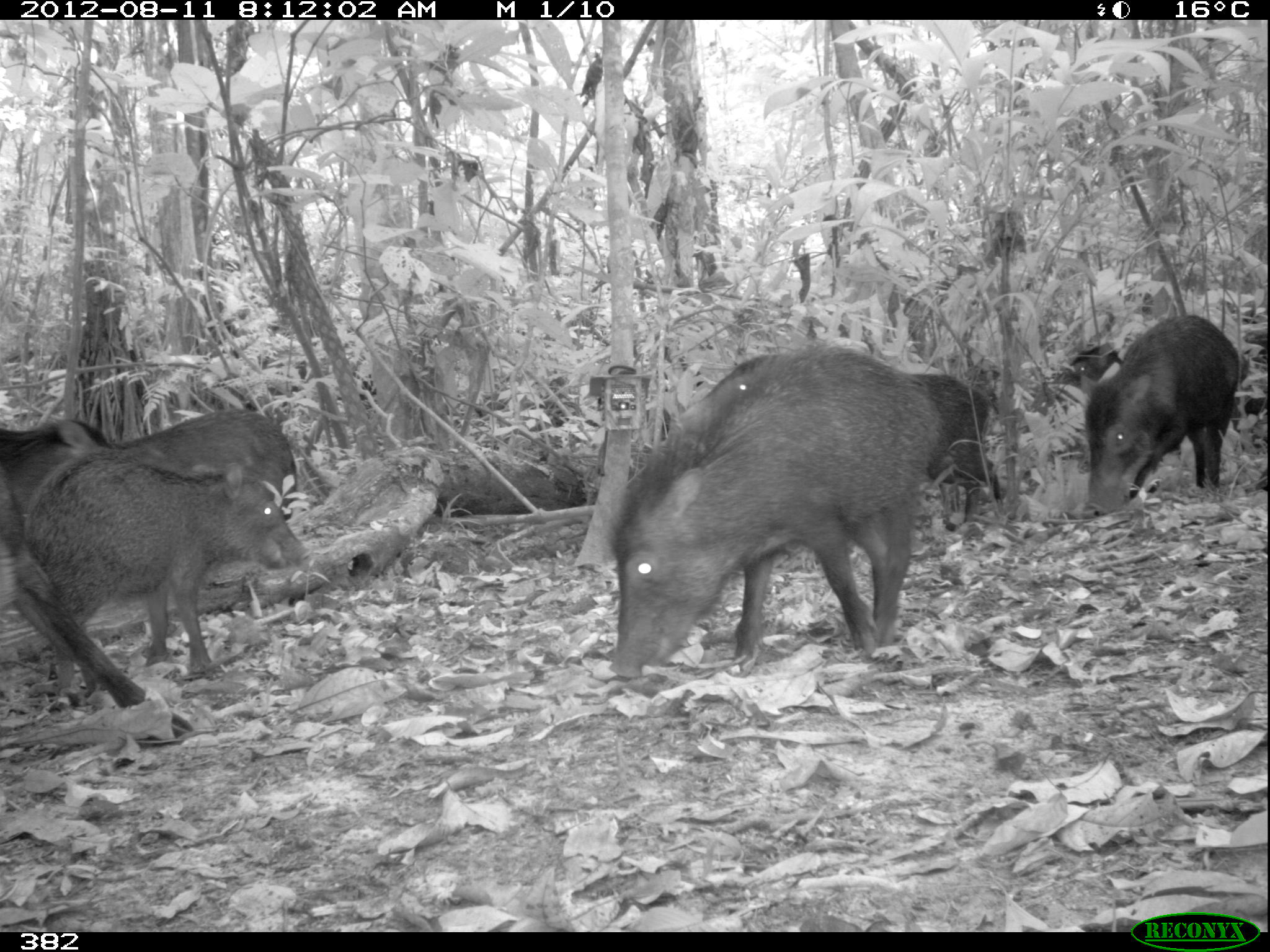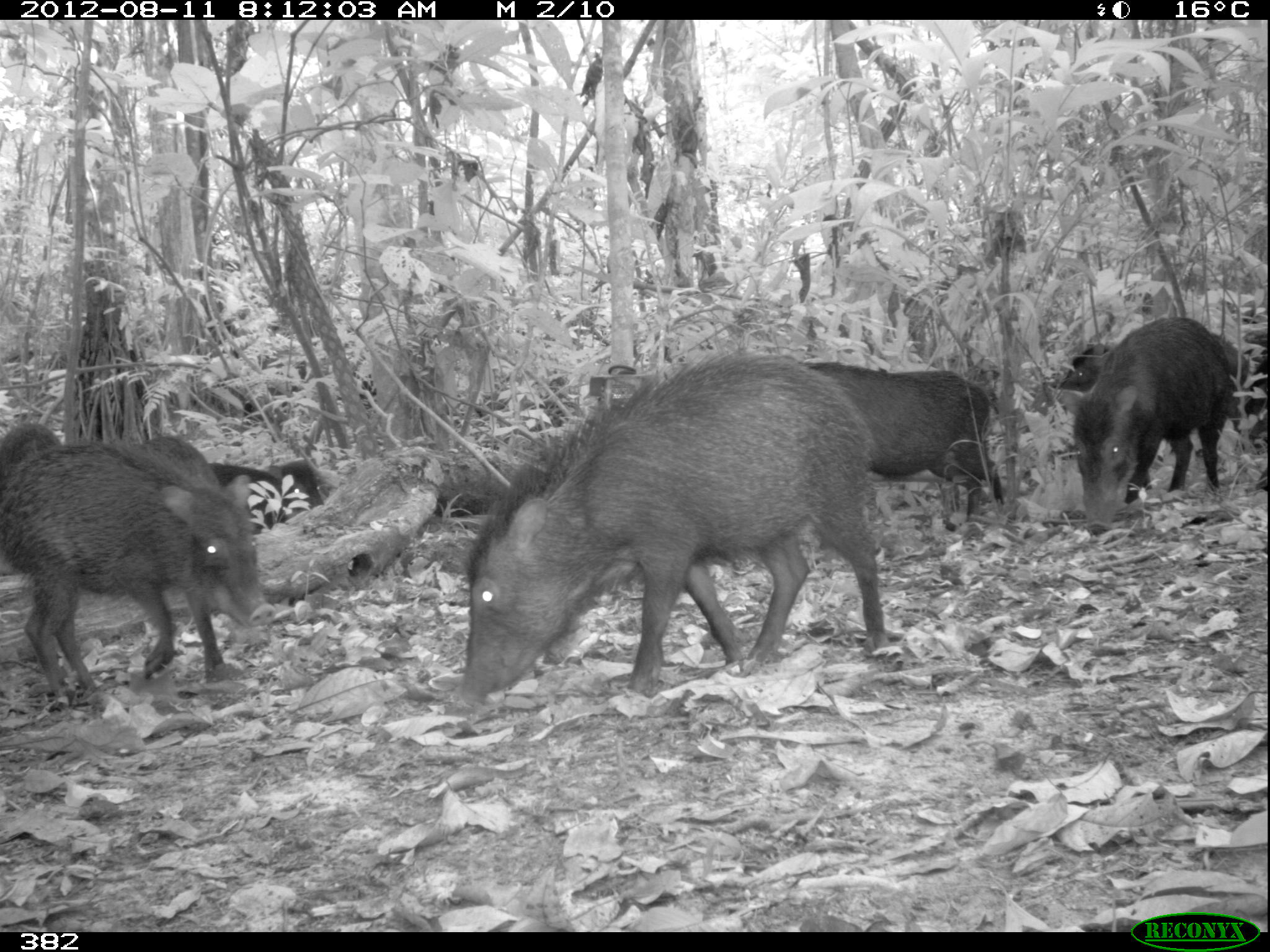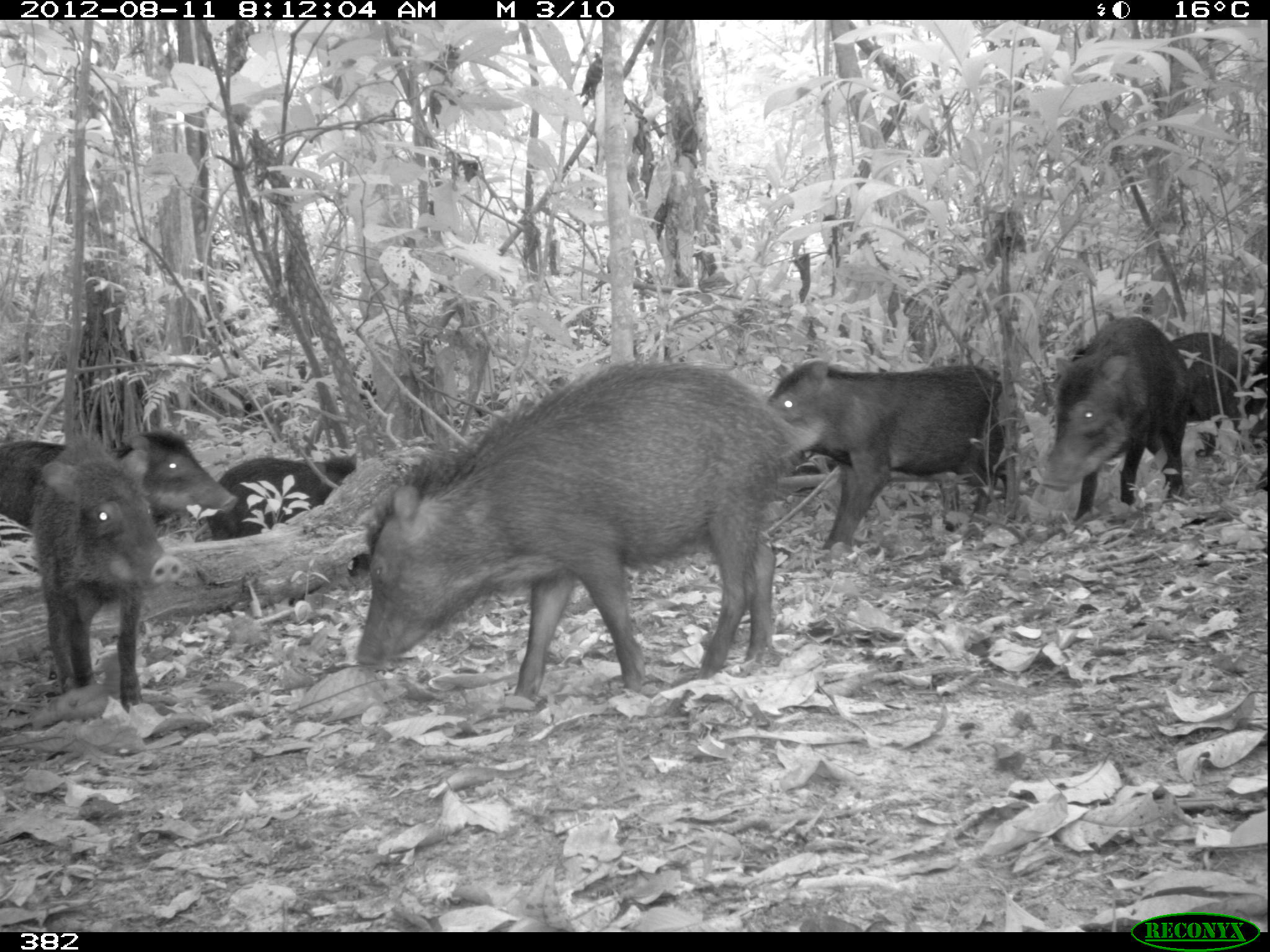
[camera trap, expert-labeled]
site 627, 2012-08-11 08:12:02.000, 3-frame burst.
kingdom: Animalia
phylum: Chordata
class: Mammalia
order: Artiodactyla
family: Tayassuidae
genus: Tayassu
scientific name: Tayassu pecari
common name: white-lipped peccary